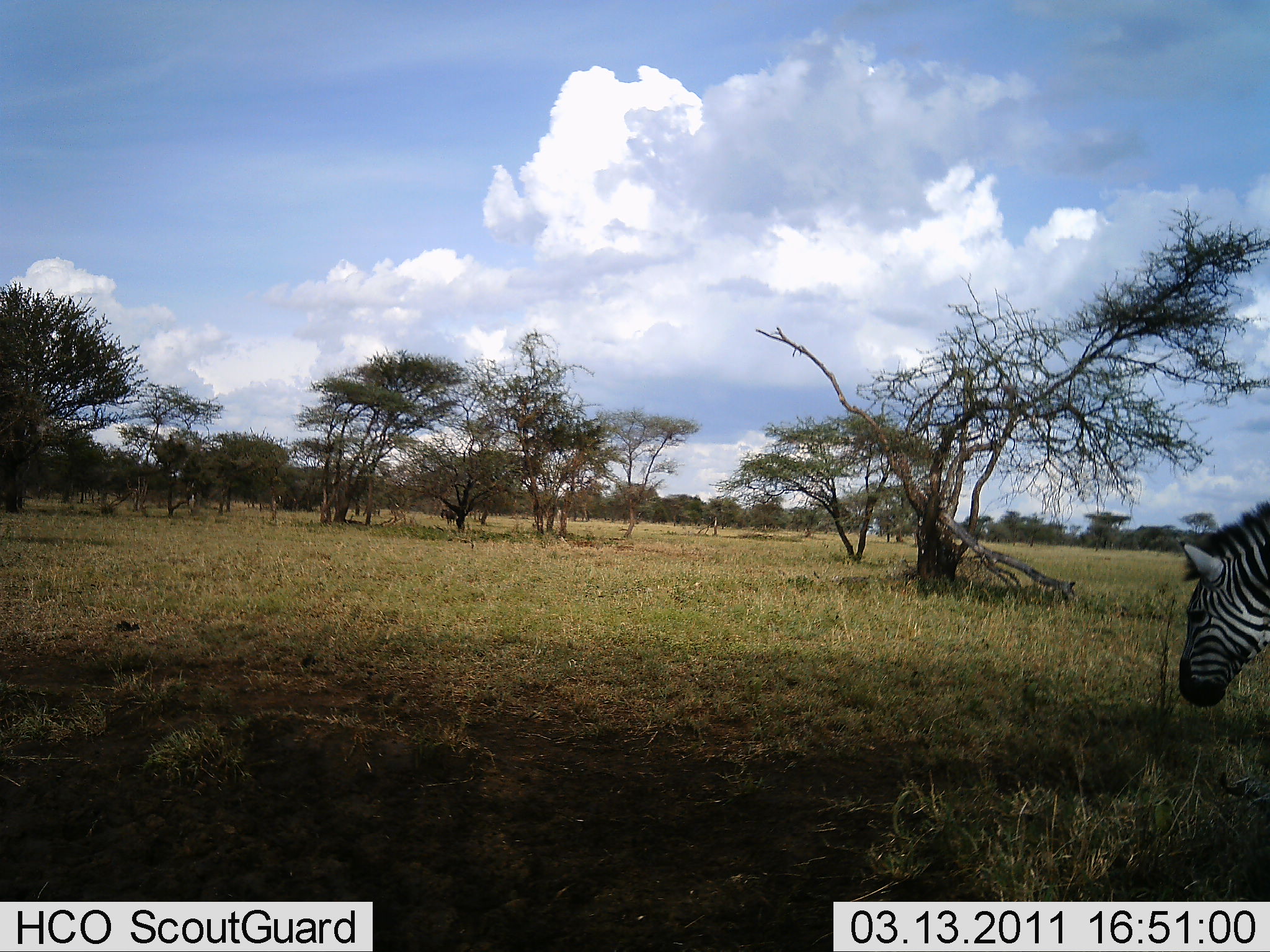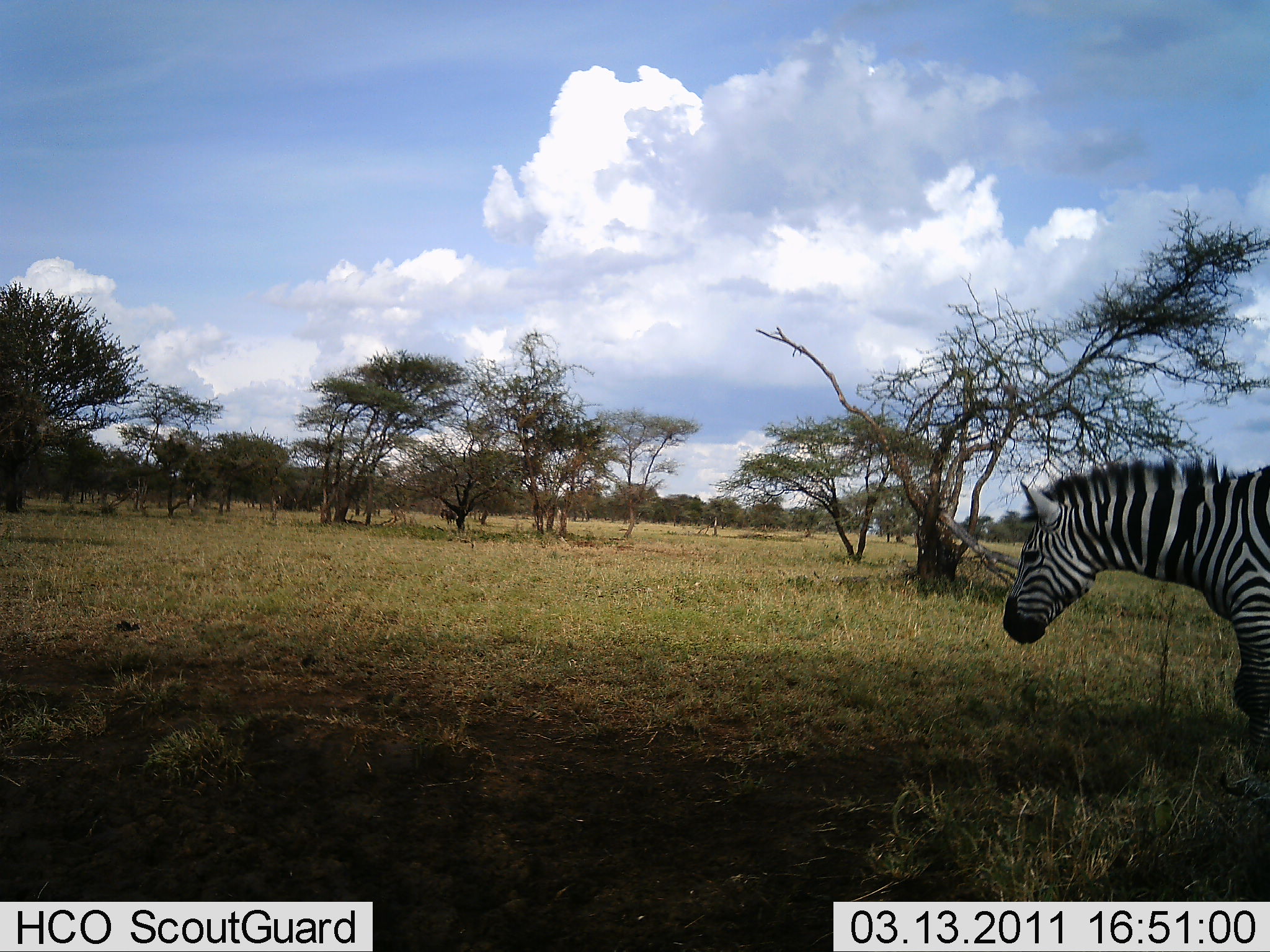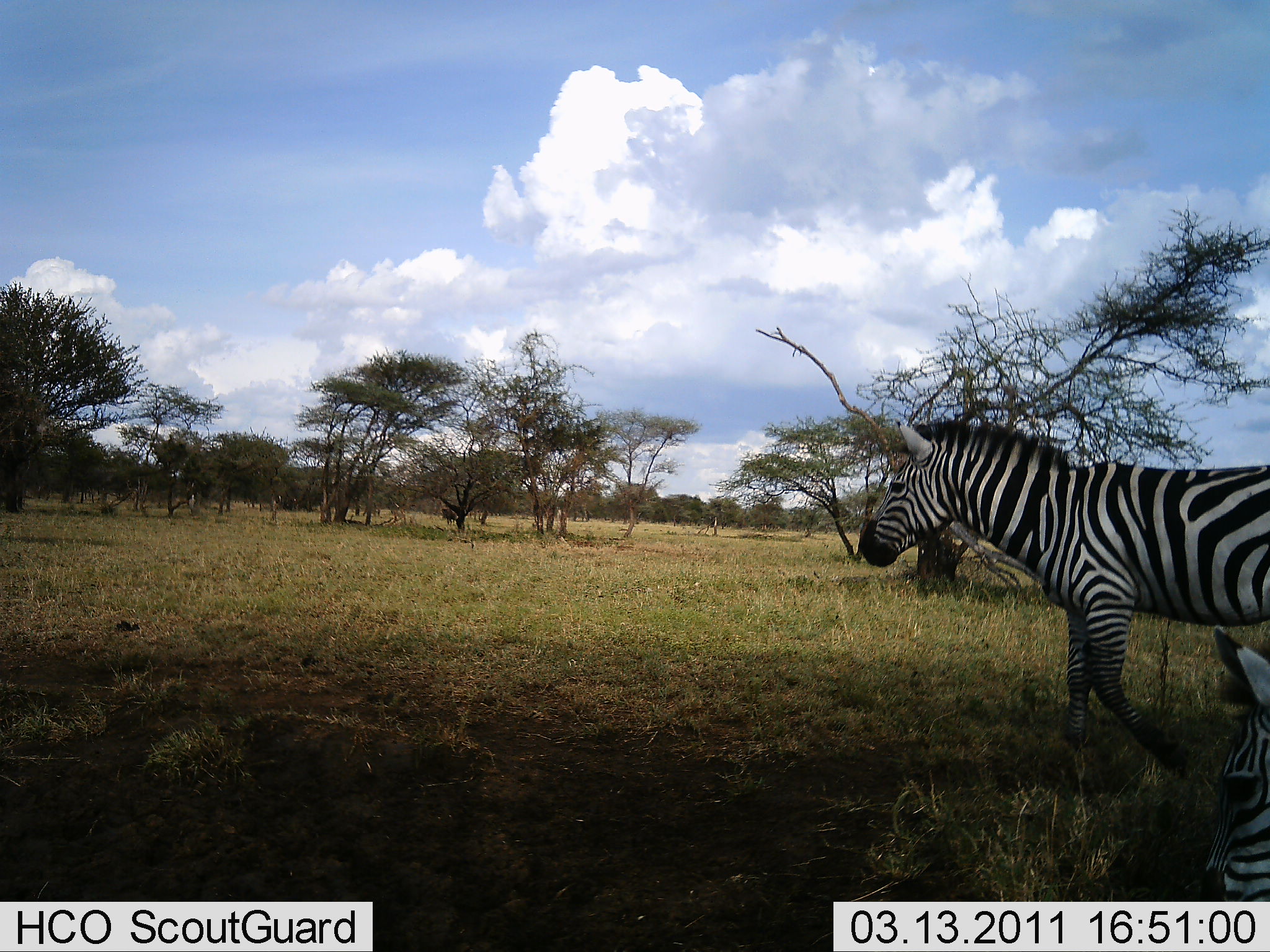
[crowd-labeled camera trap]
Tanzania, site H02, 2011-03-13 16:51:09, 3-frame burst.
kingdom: Animalia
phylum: Chordata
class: Mammalia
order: Perissodactyla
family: Equidae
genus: Equus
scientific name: Equus quagga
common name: plains zebra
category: zebra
Zebra (plains zebra) (Equus quagga), count 2. Behavior (volunteer vote fractions): standing 0%, resting 0%, moving 91%, interacting 0%. Young present (vote fraction): 0%. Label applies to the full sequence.